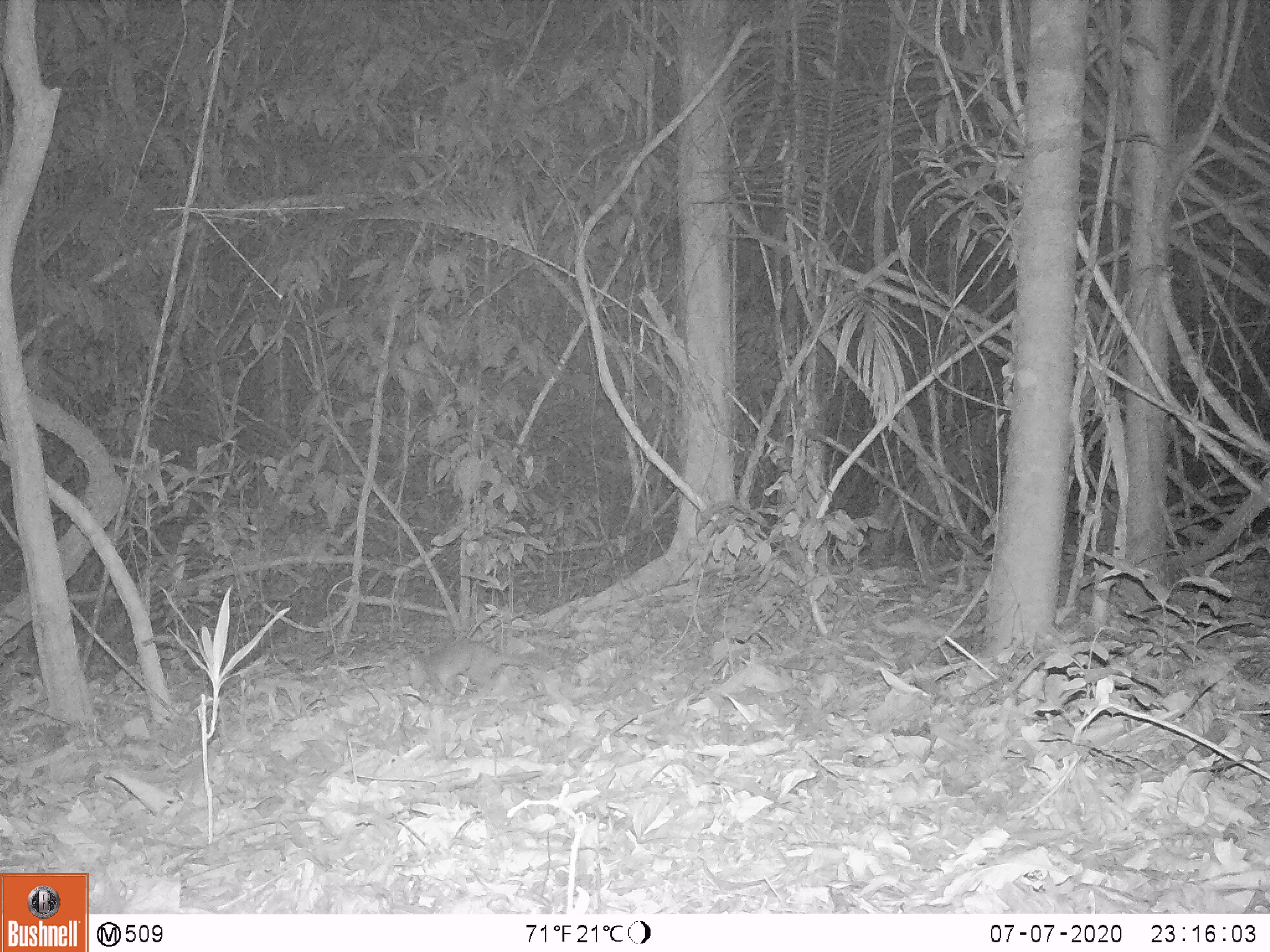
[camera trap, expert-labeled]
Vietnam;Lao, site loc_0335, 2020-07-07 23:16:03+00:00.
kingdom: Animalia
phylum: Chordata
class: Mammalia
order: Carnivora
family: Mustelidae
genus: Melogale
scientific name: Melogale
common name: ferret badger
Ferret badger (Melogale). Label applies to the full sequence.